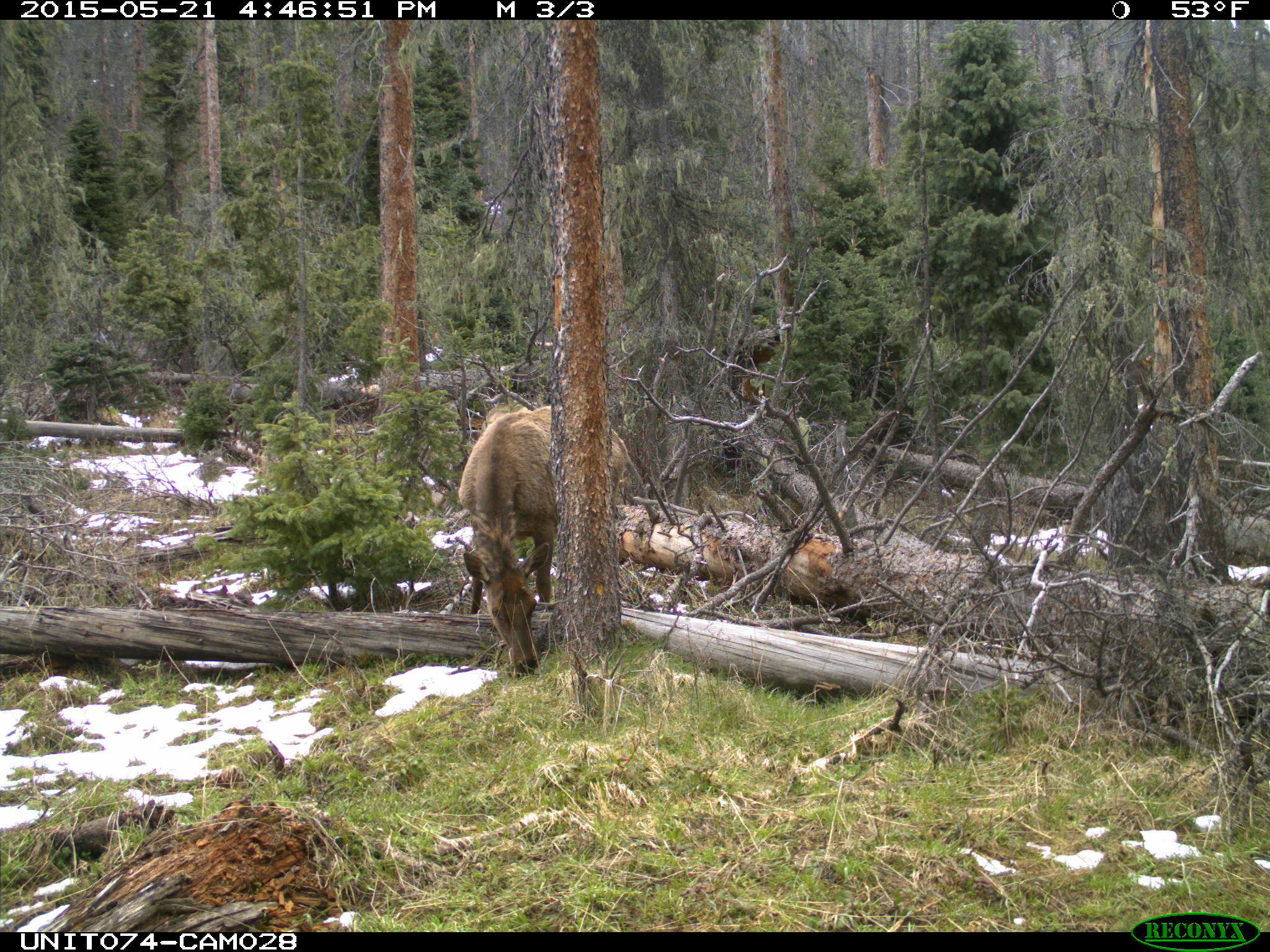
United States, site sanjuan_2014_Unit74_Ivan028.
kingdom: Animalia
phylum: Chordata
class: Mammalia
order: Artiodactyla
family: Cervidae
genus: Cervus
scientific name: Cervus elaphus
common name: red deer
Cervus elaphus (red deer).